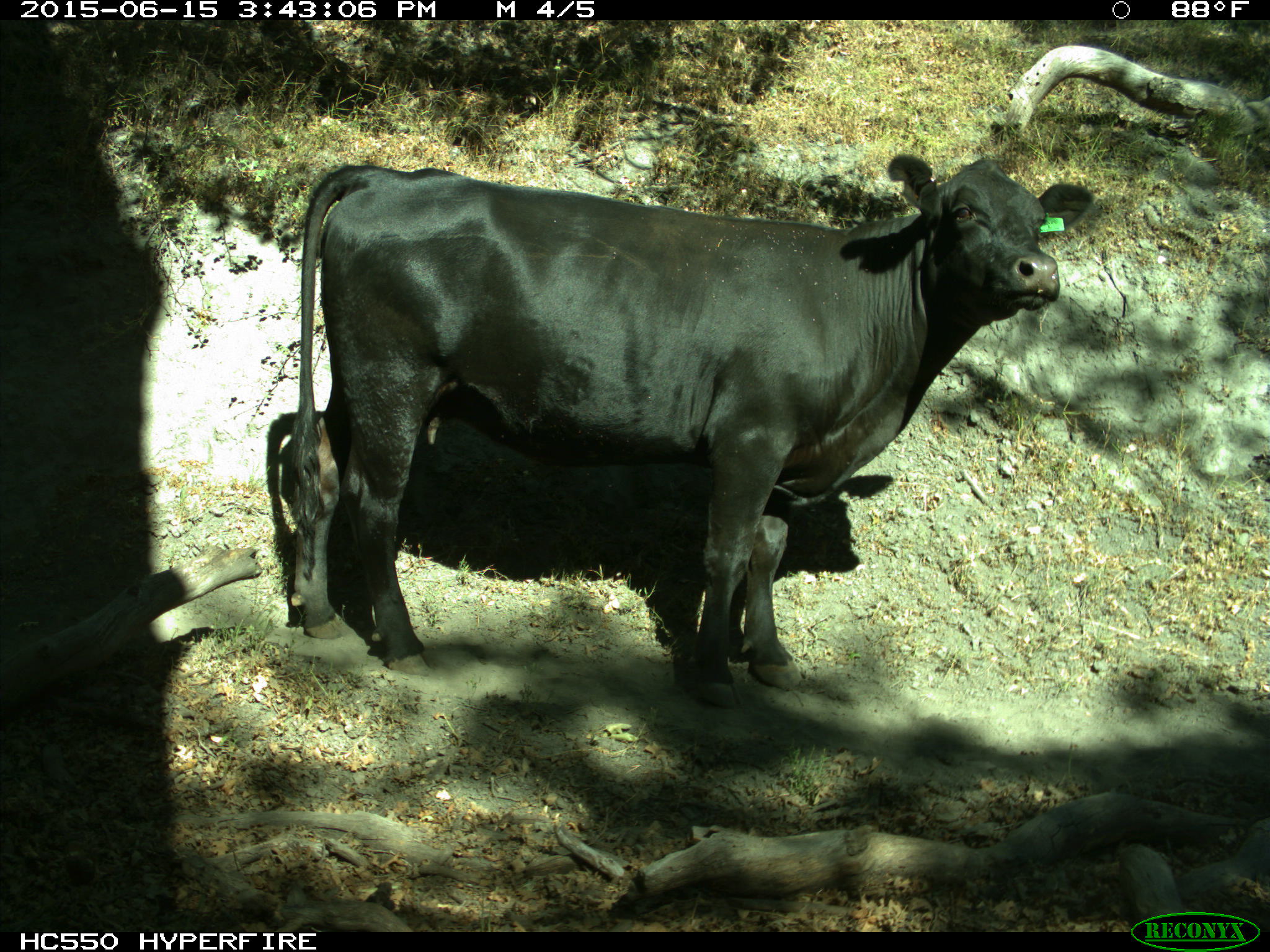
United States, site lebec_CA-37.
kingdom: Animalia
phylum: Chordata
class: Mammalia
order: Artiodactyla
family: Bovidae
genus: Bos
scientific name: Bos taurus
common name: domestic cow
Bos taurus (domestic cow).